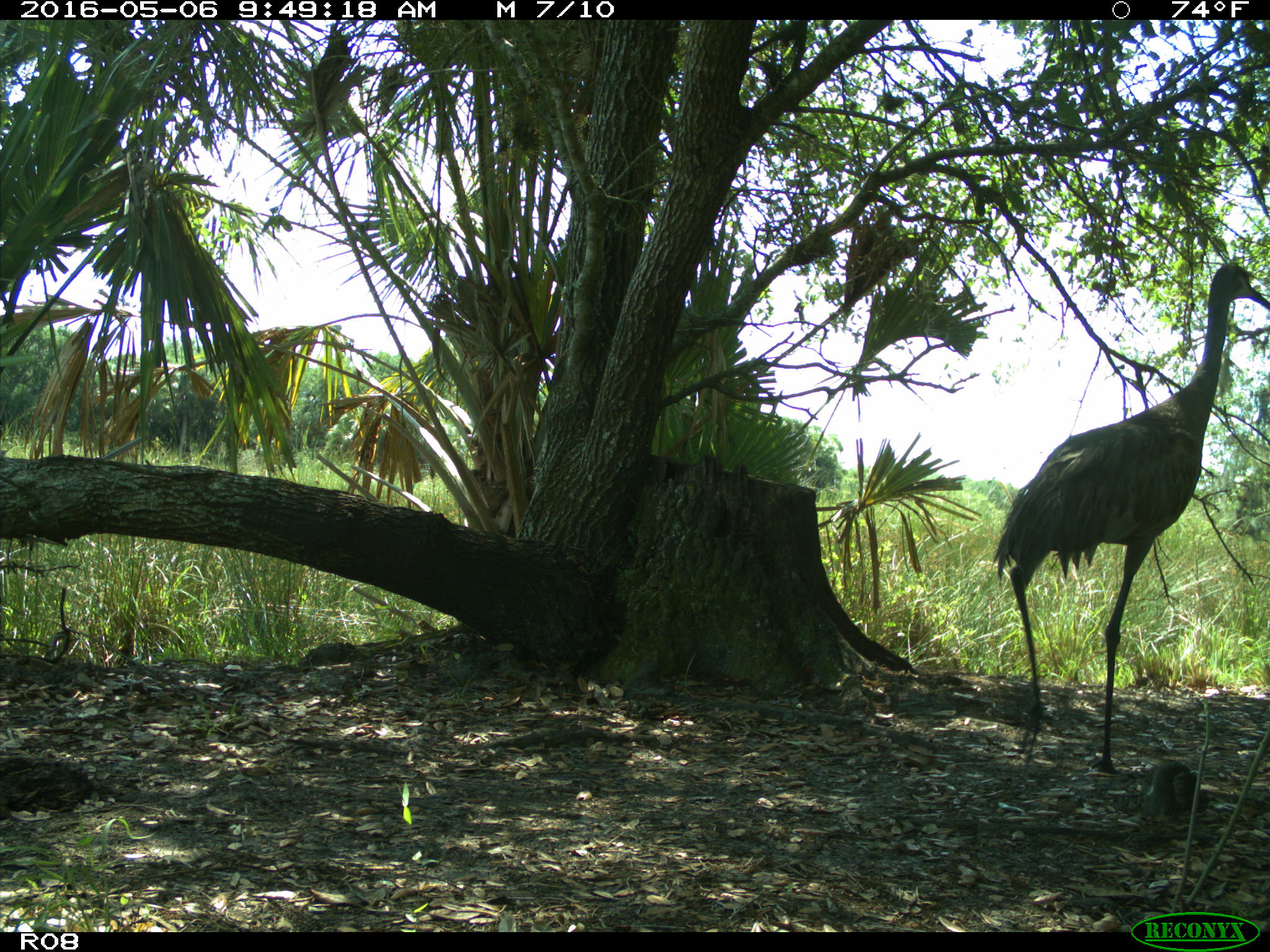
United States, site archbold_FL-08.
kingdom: Animalia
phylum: Chordata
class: Aves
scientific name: Aves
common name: birds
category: unidentified bird